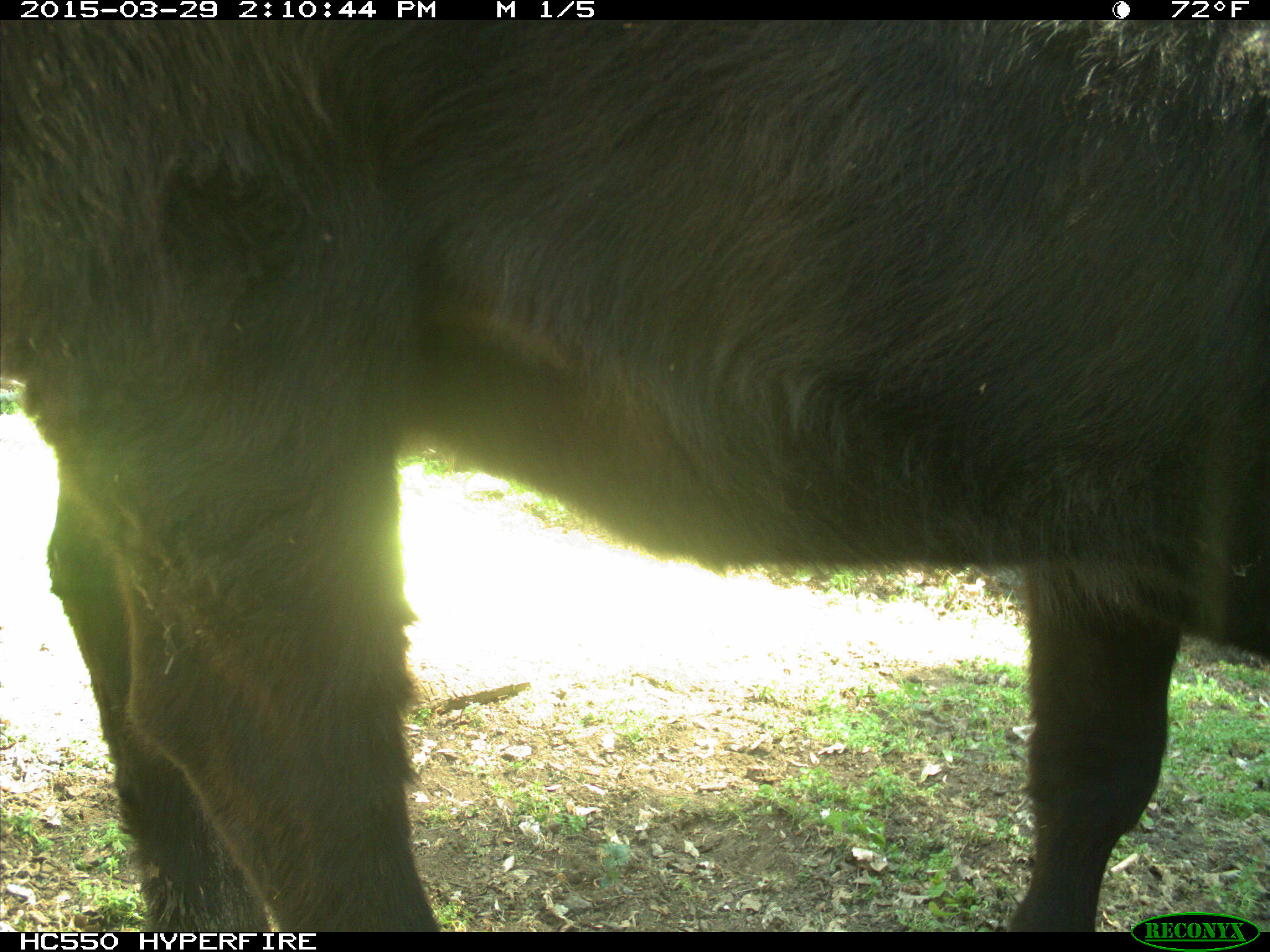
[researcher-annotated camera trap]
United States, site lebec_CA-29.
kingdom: Animalia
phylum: Chordata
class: Mammalia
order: Artiodactyla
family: Bovidae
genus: Bos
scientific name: Bos taurus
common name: domestic cow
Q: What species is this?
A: Bos taurus (domestic cow).